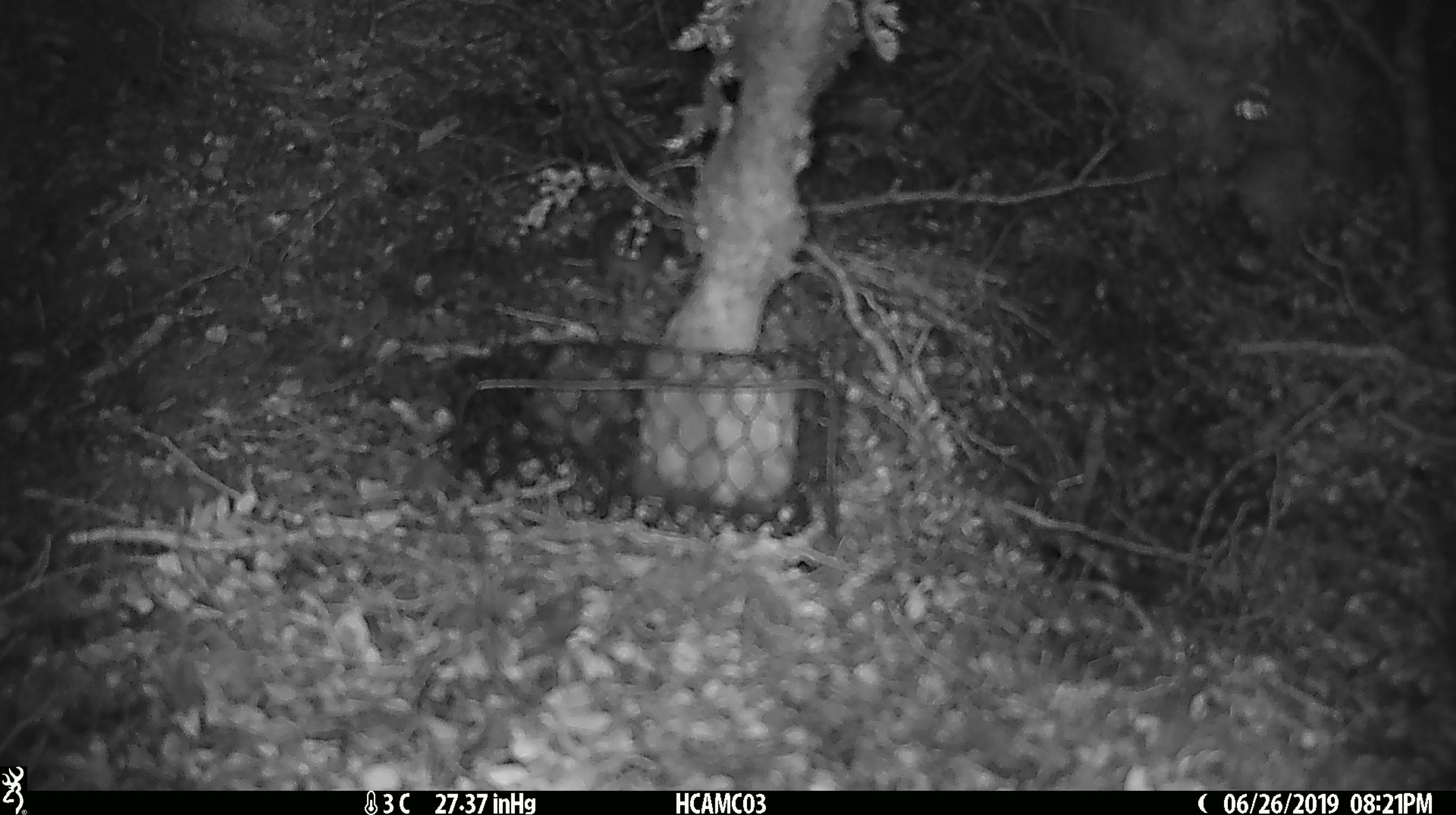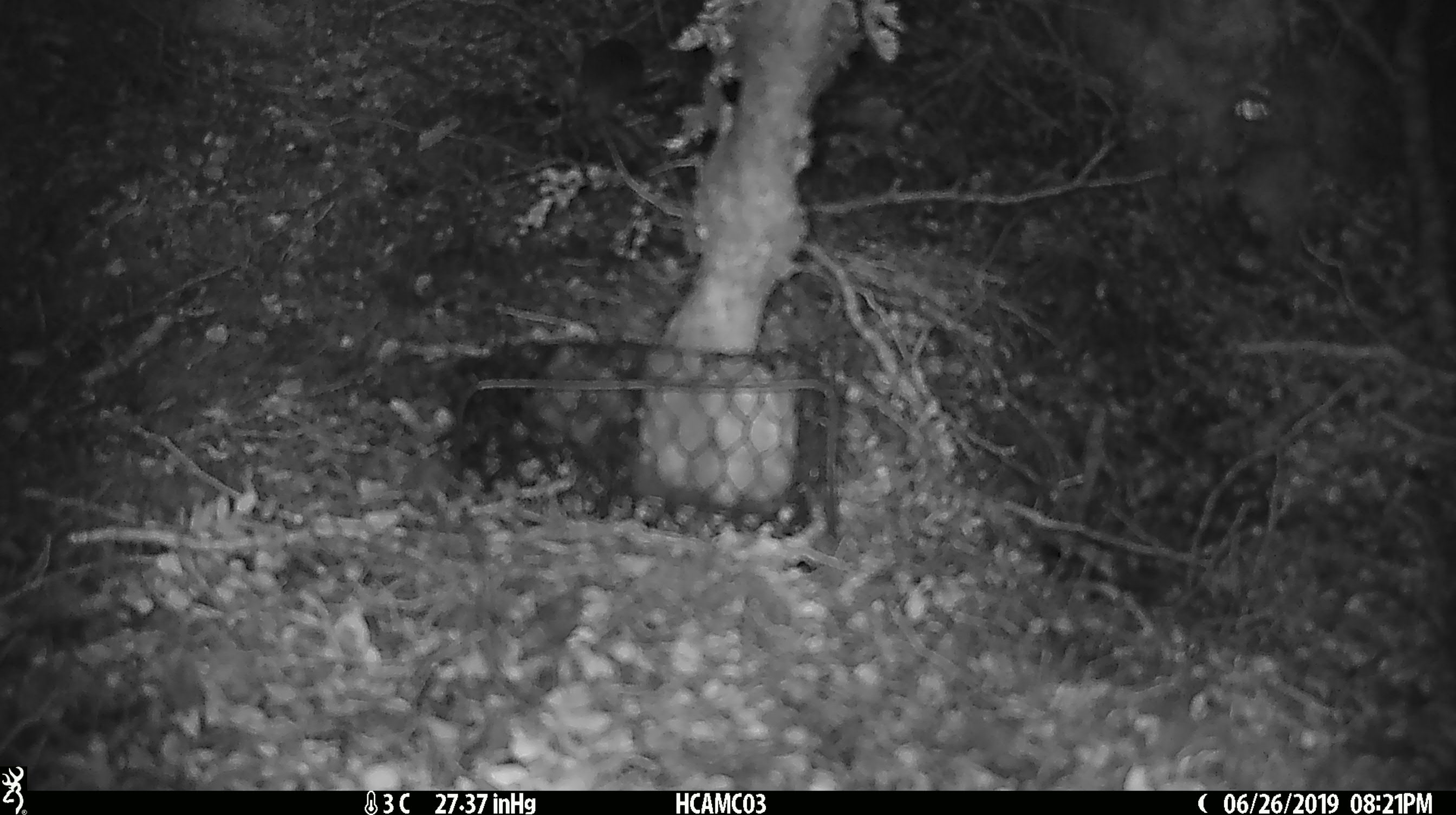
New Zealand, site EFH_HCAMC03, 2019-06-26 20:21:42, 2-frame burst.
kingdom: Animalia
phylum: Chordata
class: Mammalia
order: Rodentia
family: Muridae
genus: Mus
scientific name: Mus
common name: mouse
Mouse (Mus).